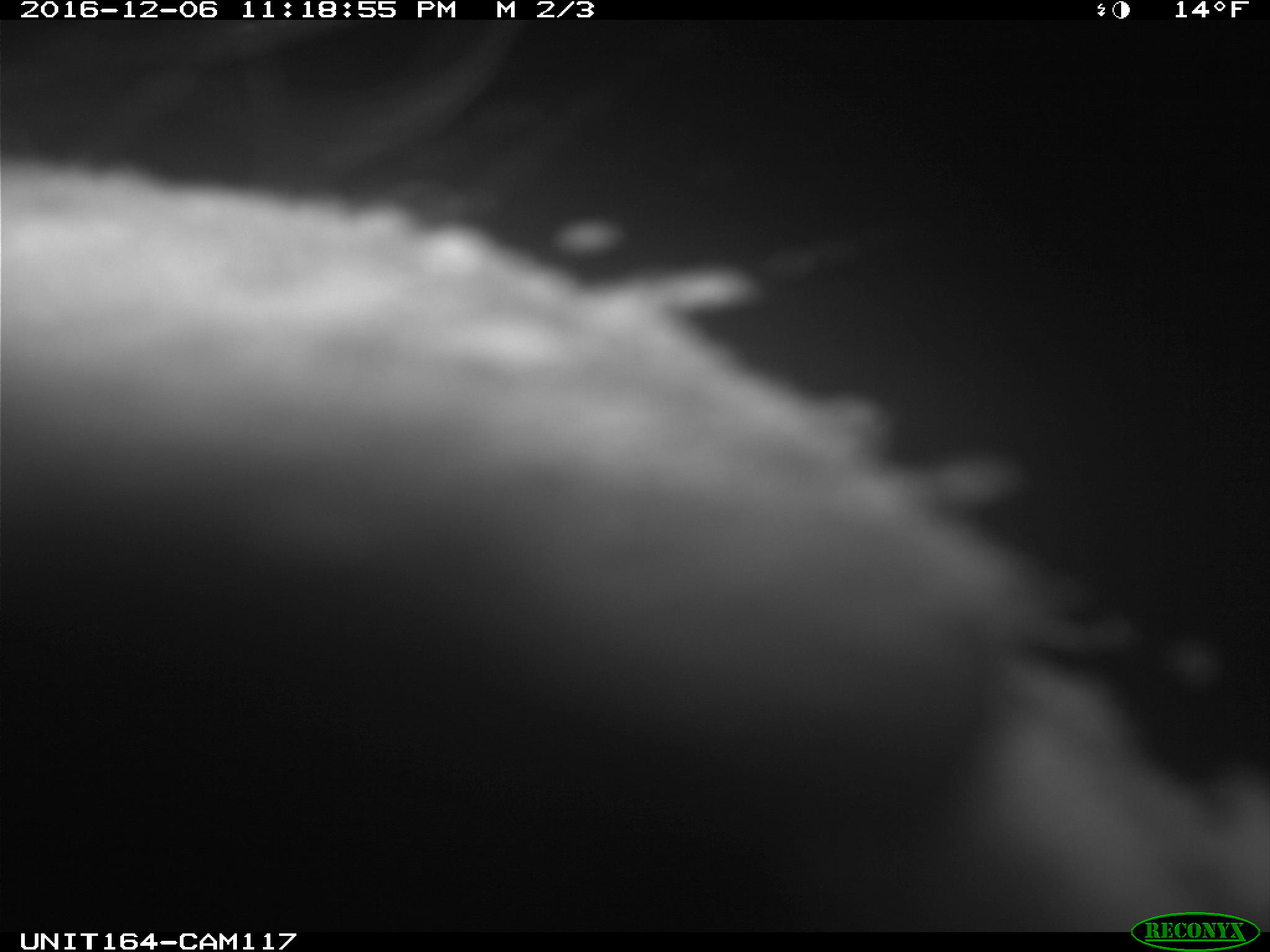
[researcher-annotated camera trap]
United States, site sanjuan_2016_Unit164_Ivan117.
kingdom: Animalia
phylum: Chordata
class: Mammalia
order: Artiodactyla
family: Cervidae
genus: Cervus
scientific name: Cervus elaphus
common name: red deer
Cervus elaphus (red deer).